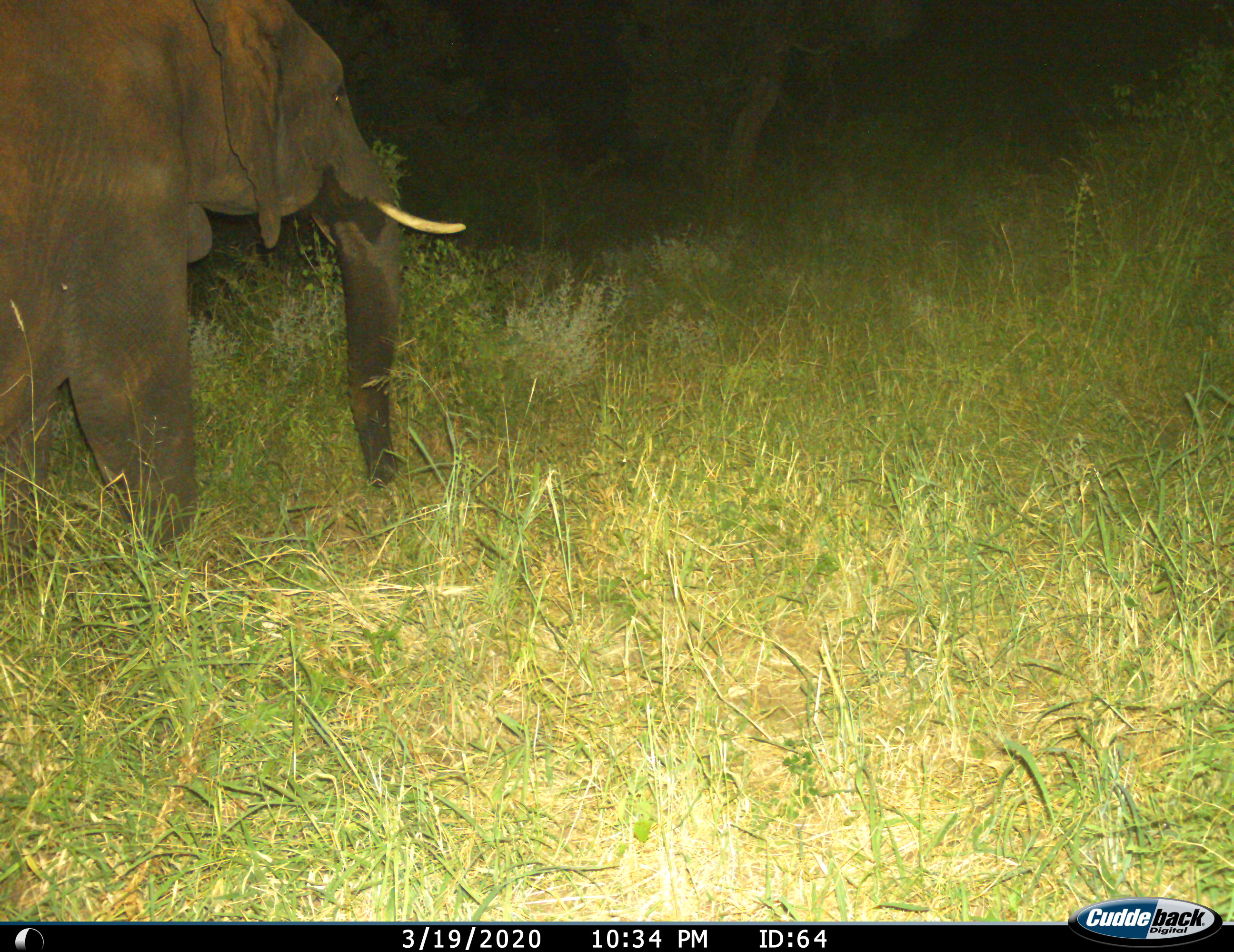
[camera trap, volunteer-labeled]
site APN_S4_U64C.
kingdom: Animalia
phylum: Chordata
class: Mammalia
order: Proboscidea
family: Elephantidae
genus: Loxodonta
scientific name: Loxodonta africana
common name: african bush elephant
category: elephant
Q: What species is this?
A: Elephant (african bush elephant) (Loxodonta africana).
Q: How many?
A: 1.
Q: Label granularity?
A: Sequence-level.